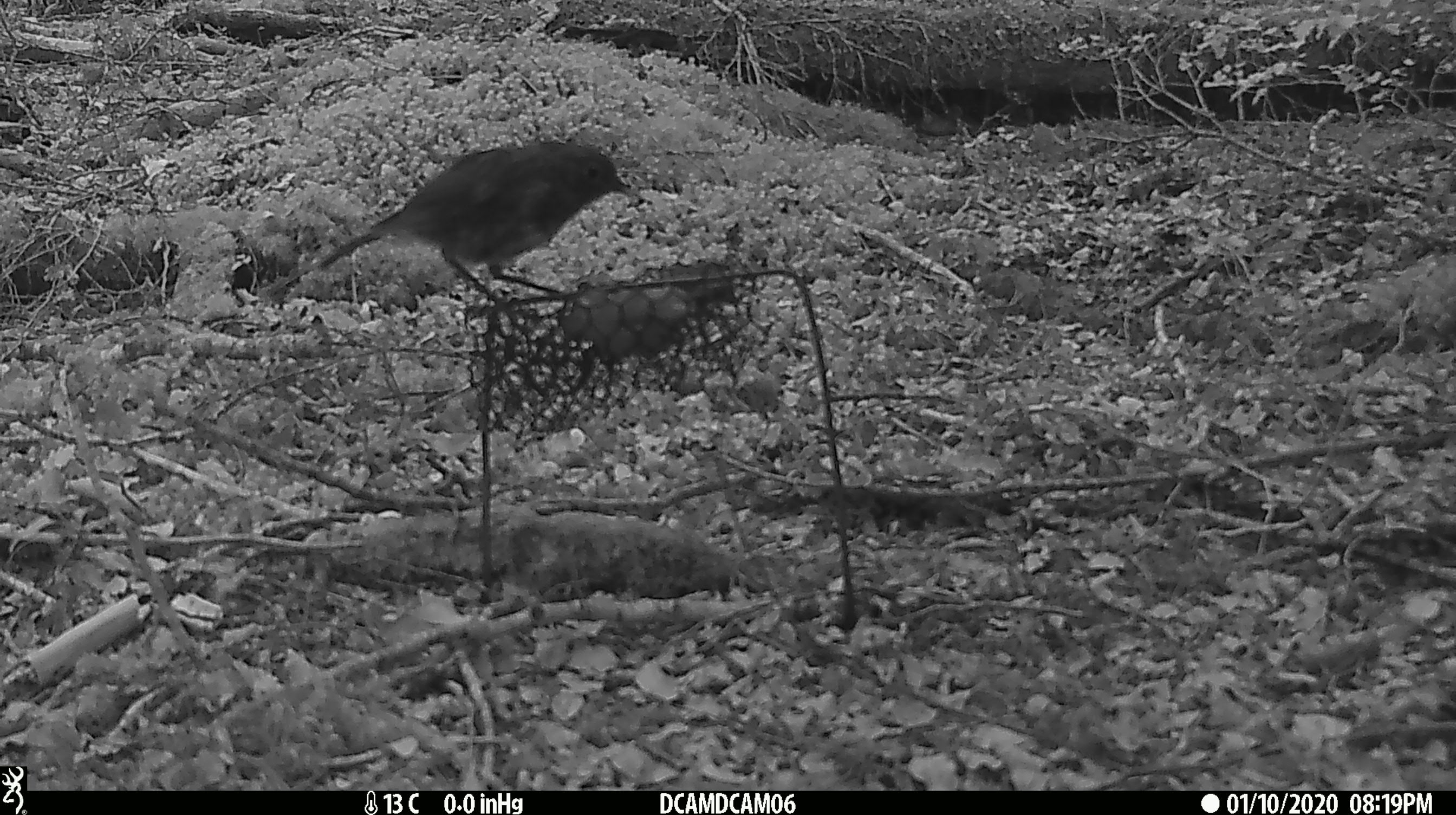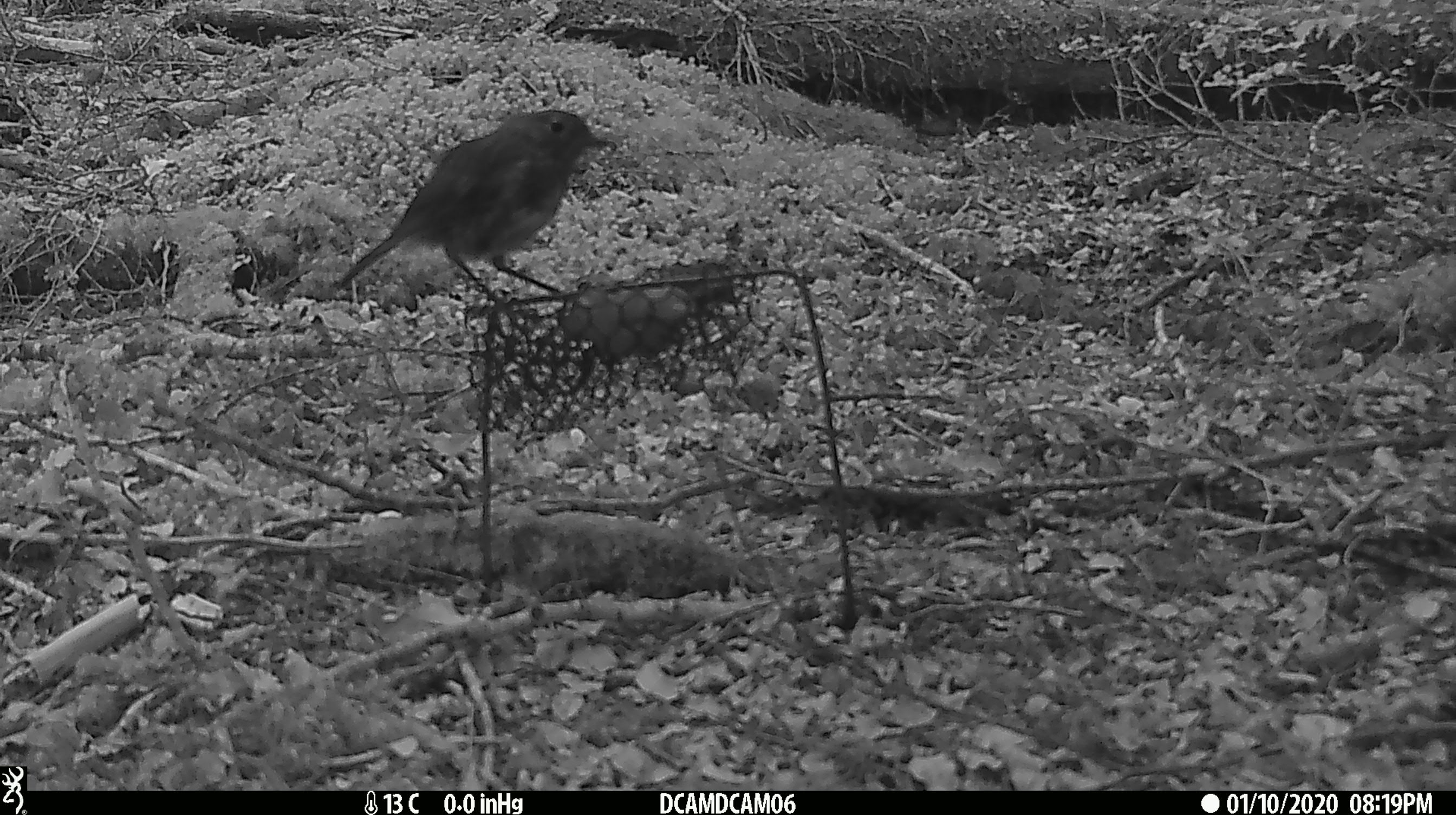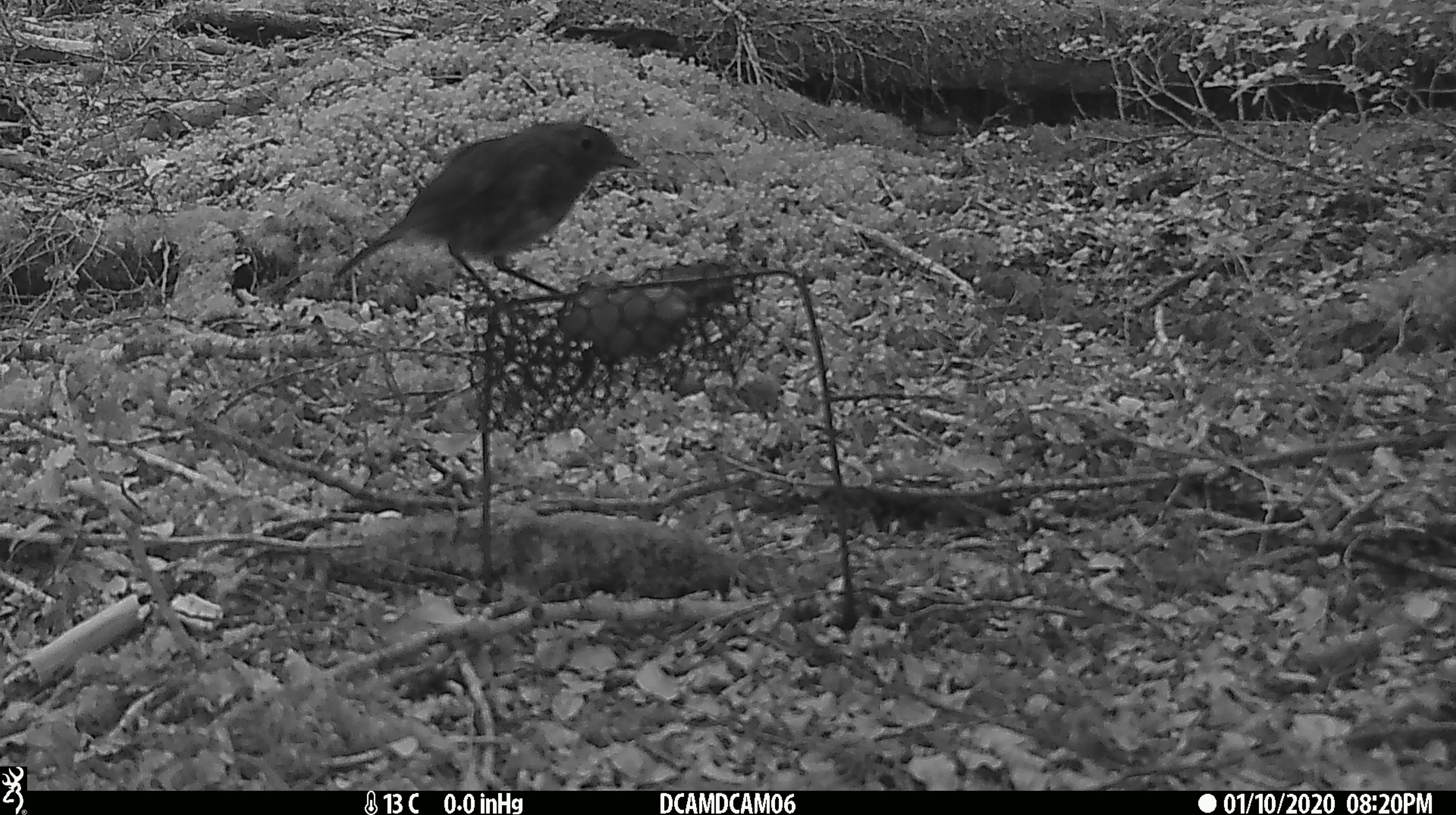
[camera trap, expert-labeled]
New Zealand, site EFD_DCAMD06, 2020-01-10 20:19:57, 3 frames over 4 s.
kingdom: Animalia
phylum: Chordata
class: Aves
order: Passeriformes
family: Petroicidae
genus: Petroica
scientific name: Petroica australis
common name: new zealand robin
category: robin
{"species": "robin (new zealand robin) (Petroica australis)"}